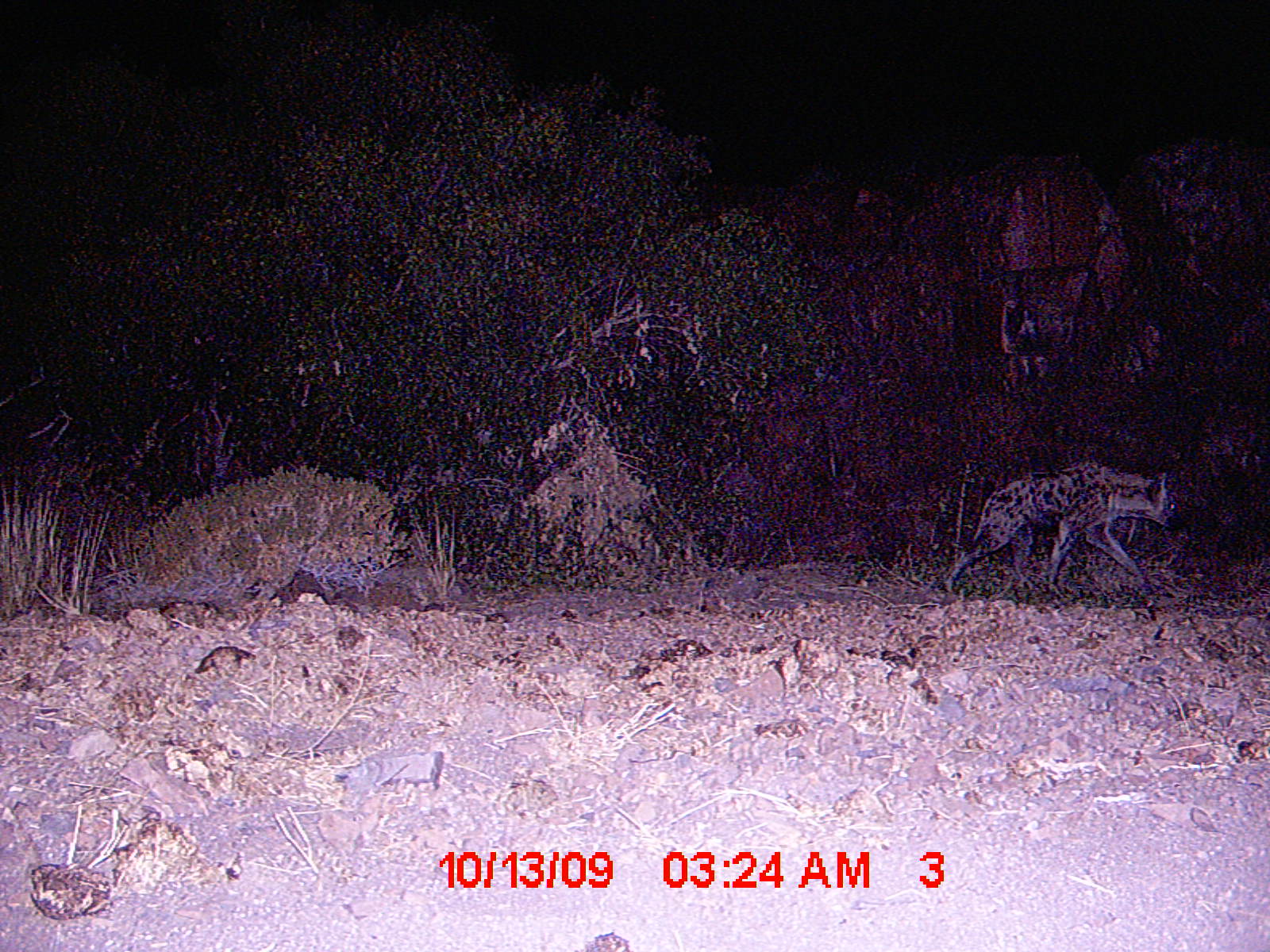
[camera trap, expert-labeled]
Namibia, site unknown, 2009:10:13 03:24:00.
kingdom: Animalia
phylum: Chordata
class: Mammalia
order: Carnivora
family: Hyaenidae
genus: Crocuta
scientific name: Crocuta crocuta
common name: spotted hyena